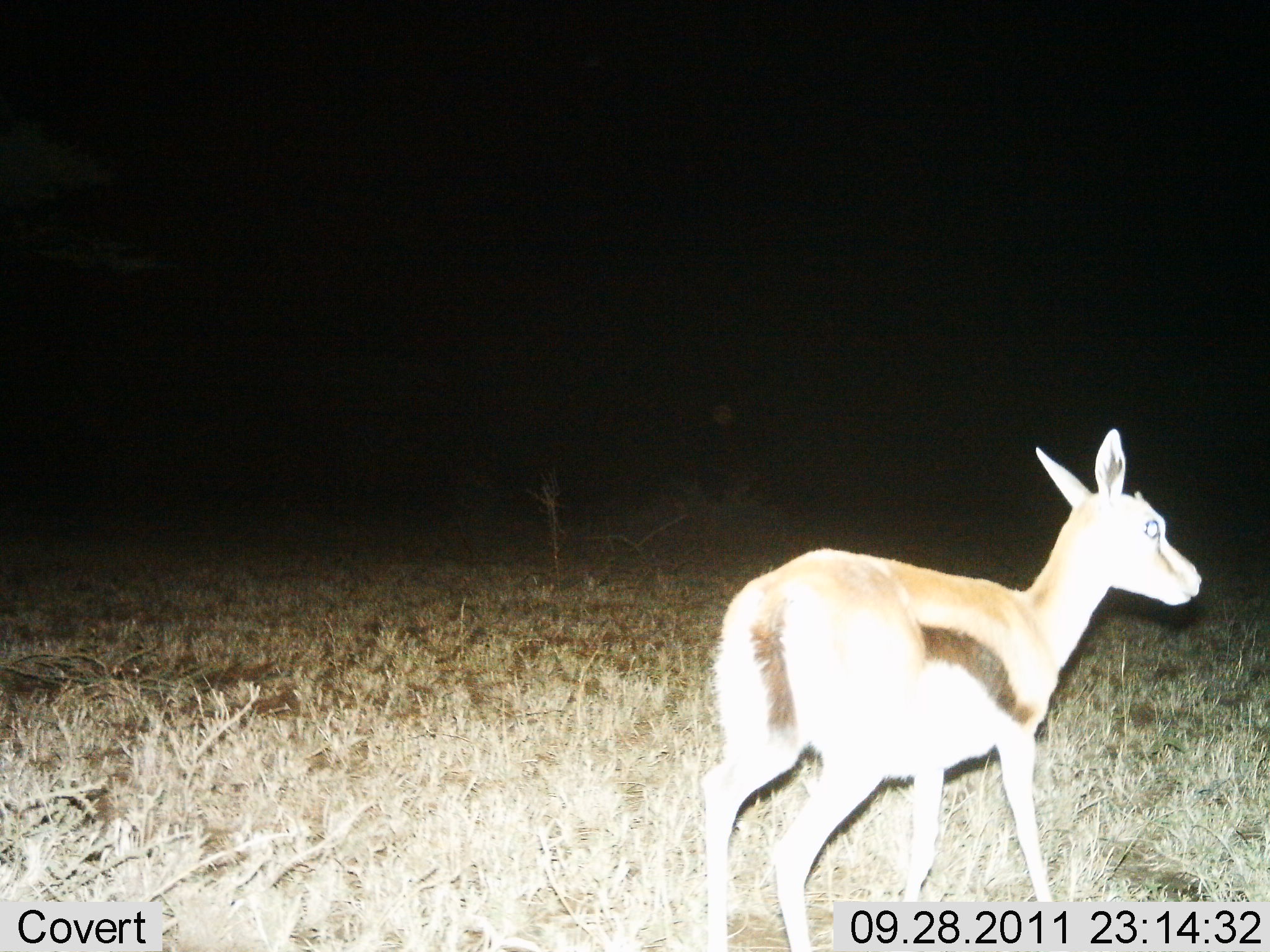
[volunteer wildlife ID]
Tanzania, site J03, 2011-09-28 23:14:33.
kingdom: Animalia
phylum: Chordata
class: Mammalia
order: Artiodactyla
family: Bovidae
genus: Eudorcas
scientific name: Eudorcas thomsonii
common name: thomson's gazelle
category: gazellethomsons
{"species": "gazellethomsons (thomson's gazelle) (Eudorcas thomsonii)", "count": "1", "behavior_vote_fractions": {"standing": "79%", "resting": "0%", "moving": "21%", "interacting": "0%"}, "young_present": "0%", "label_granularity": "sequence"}